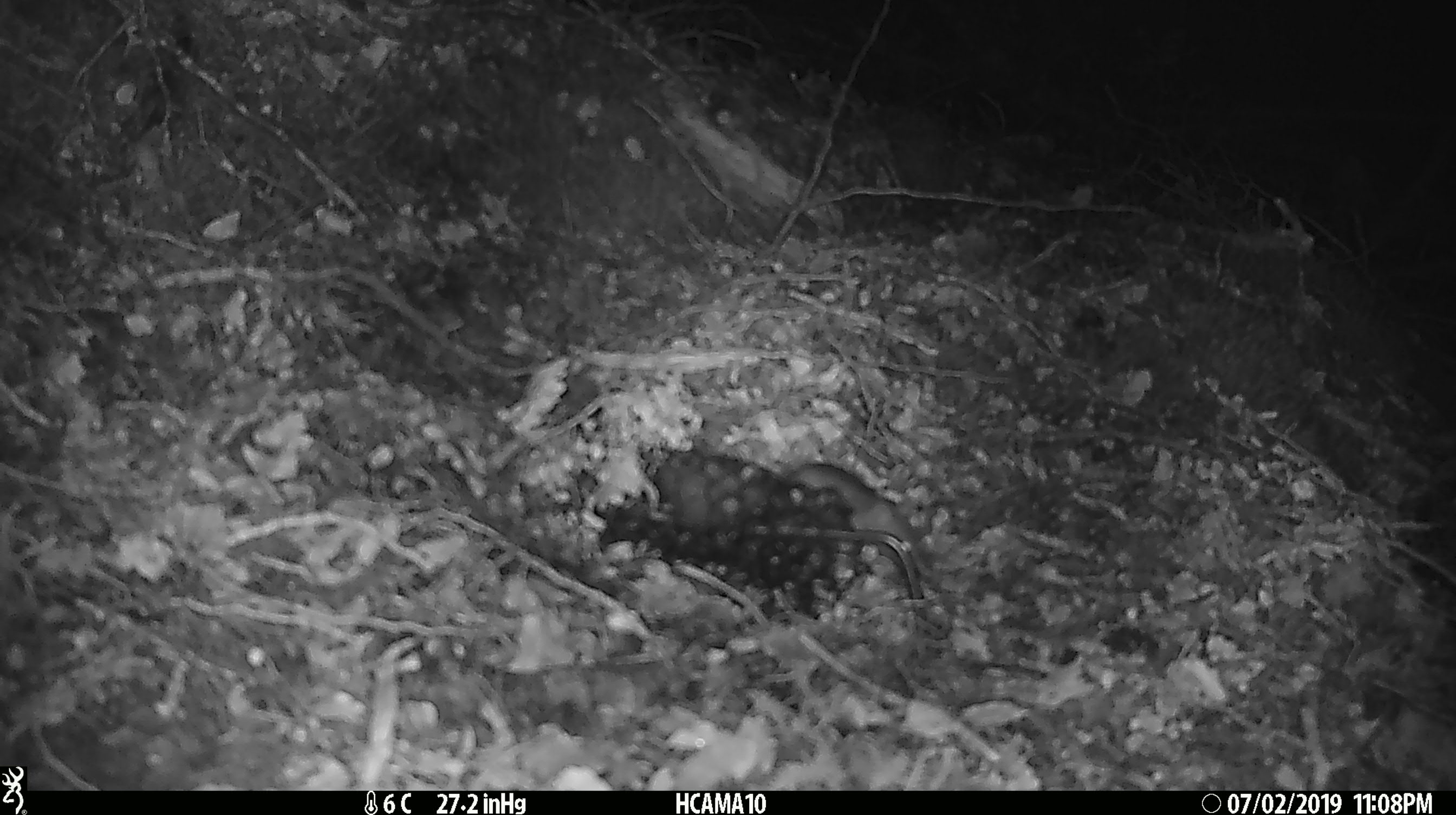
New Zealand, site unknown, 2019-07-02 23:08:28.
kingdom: Animalia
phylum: Chordata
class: Mammalia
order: Rodentia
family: Muridae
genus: Mus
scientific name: Mus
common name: mouse